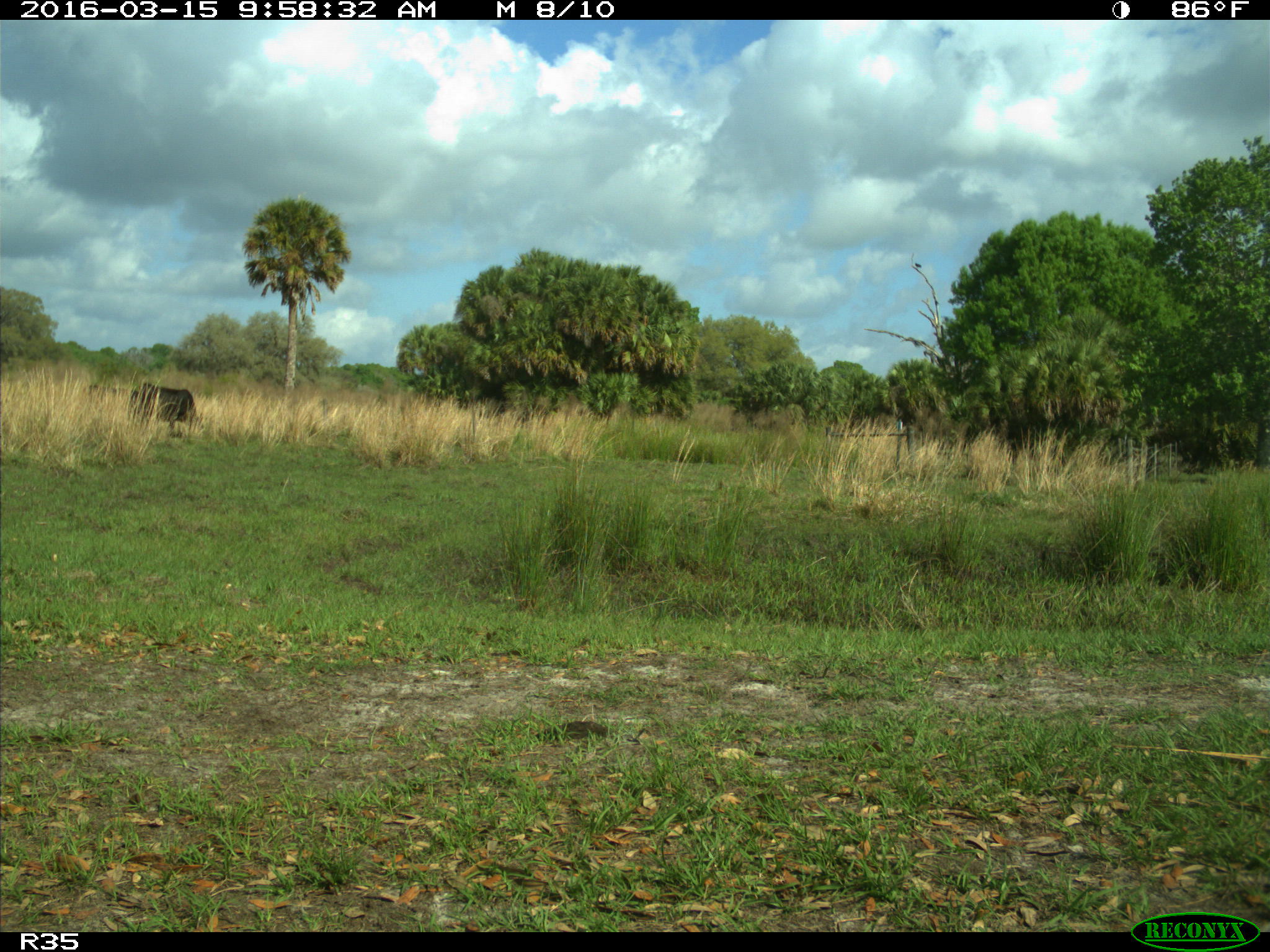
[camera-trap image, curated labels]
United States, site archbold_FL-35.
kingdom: Animalia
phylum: Chordata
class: Mammalia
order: Artiodactyla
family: Bovidae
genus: Bos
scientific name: Bos taurus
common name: domestic cow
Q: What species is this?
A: Bos taurus (domestic cow).